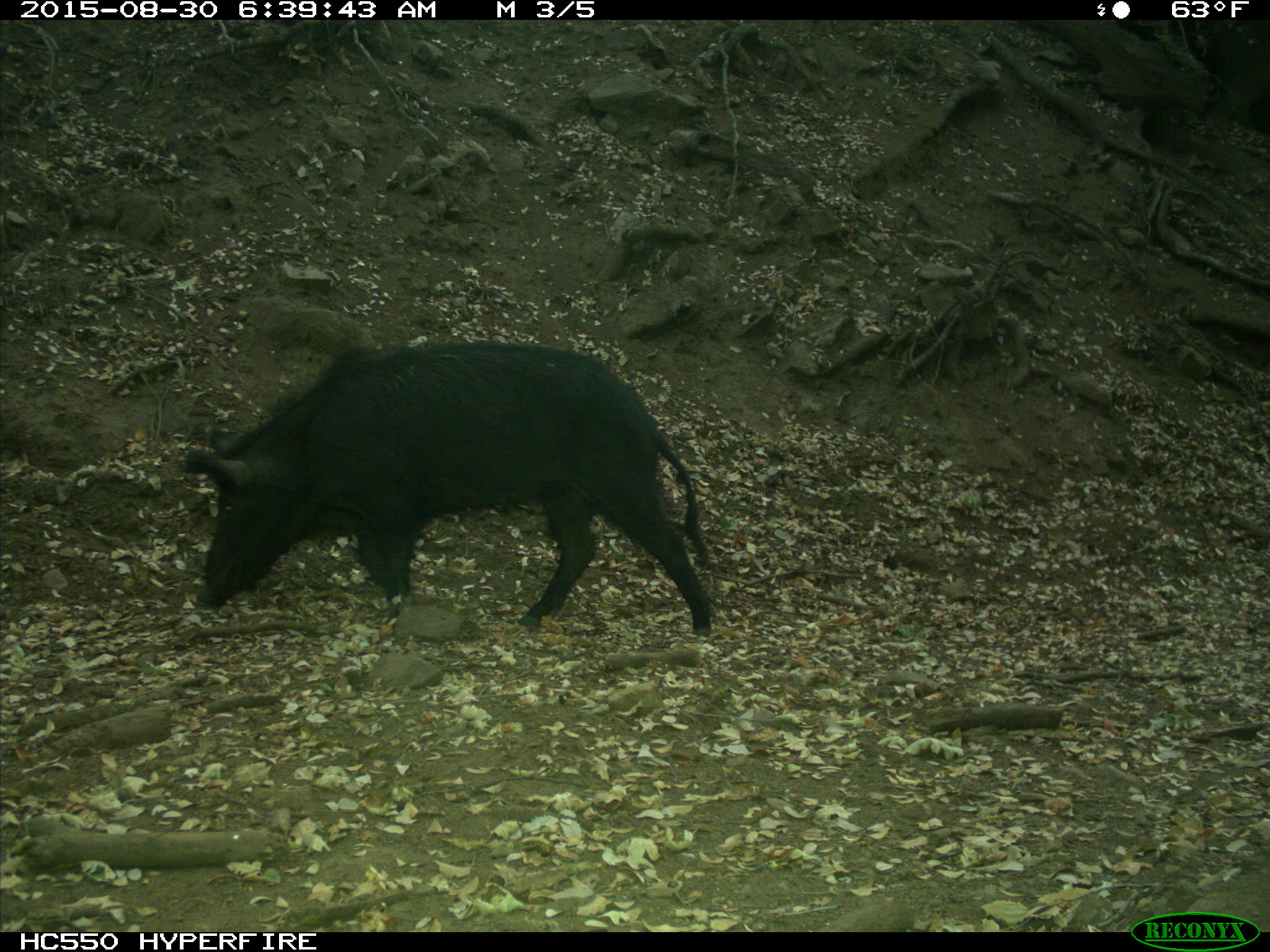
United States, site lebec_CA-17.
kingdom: Animalia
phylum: Chordata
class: Mammalia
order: Artiodactyla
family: Suidae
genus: Sus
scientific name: Sus scrofa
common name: wild boar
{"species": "Sus scrofa (wild boar)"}